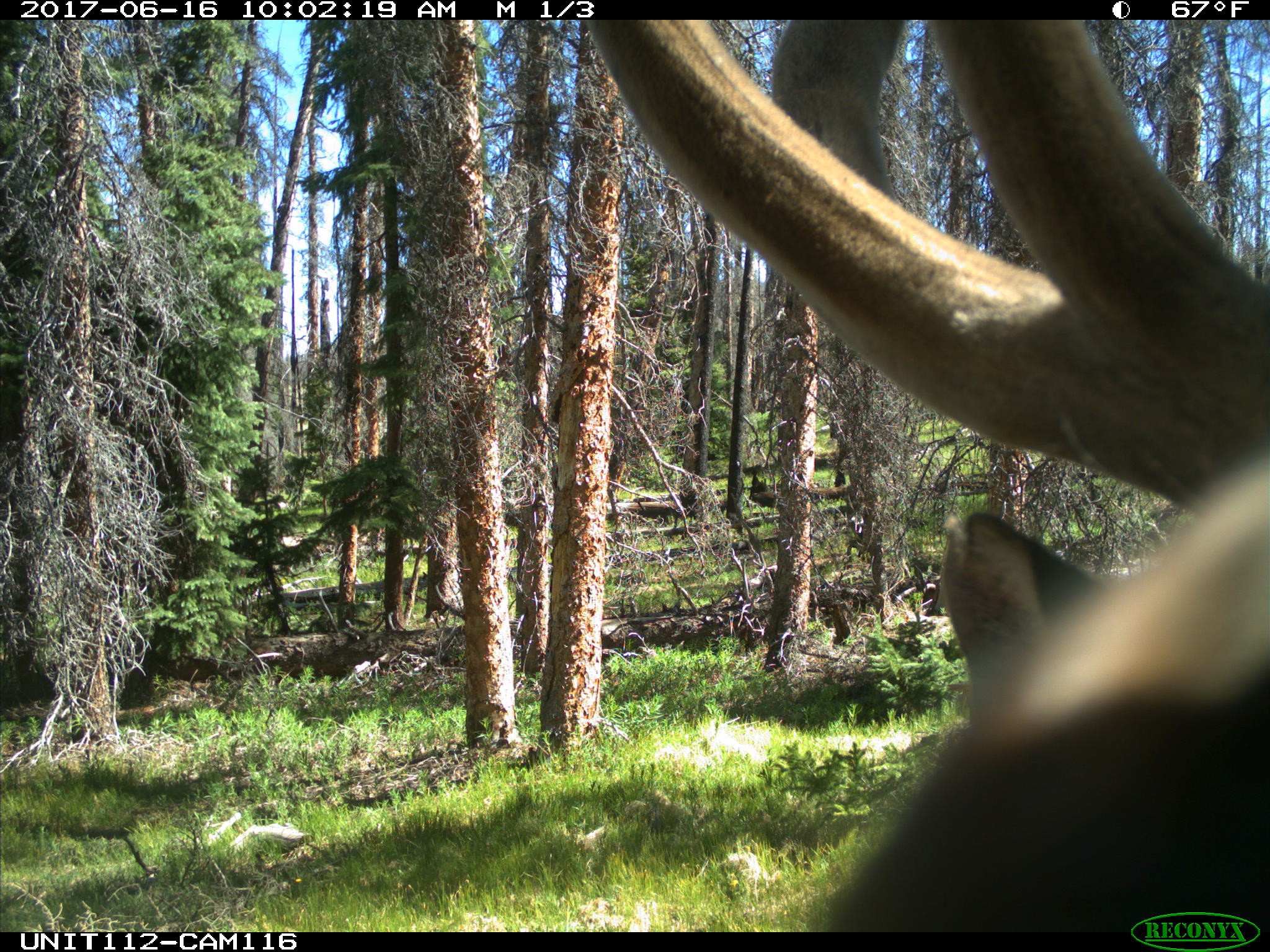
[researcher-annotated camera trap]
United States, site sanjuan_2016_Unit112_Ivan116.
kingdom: Animalia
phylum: Chordata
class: Mammalia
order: Artiodactyla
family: Cervidae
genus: Cervus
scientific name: Cervus elaphus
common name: red deer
Cervus elaphus (red deer).